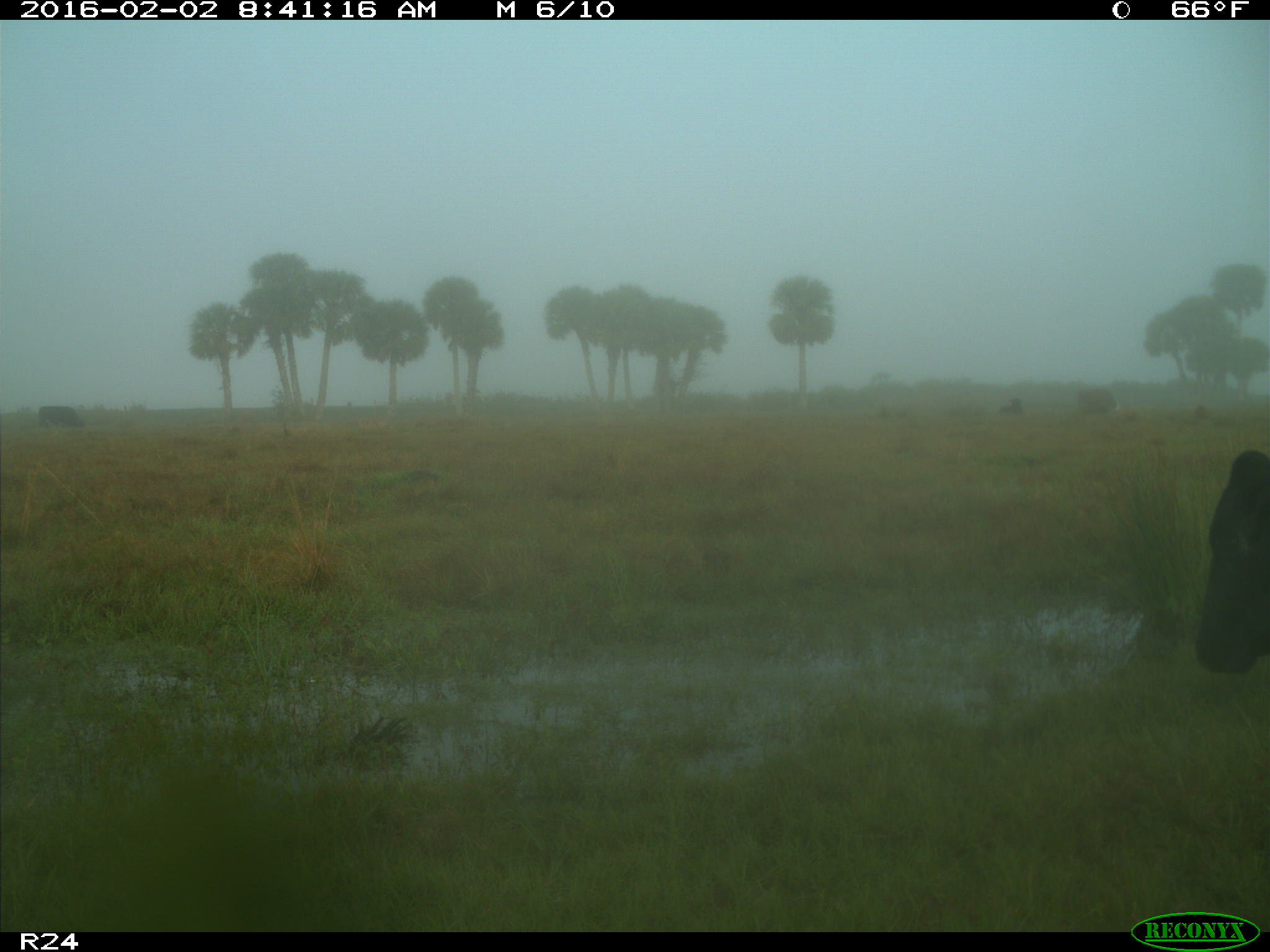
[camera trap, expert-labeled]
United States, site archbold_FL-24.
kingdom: Animalia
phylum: Chordata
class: Mammalia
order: Artiodactyla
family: Bovidae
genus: Bos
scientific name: Bos taurus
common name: domestic cow